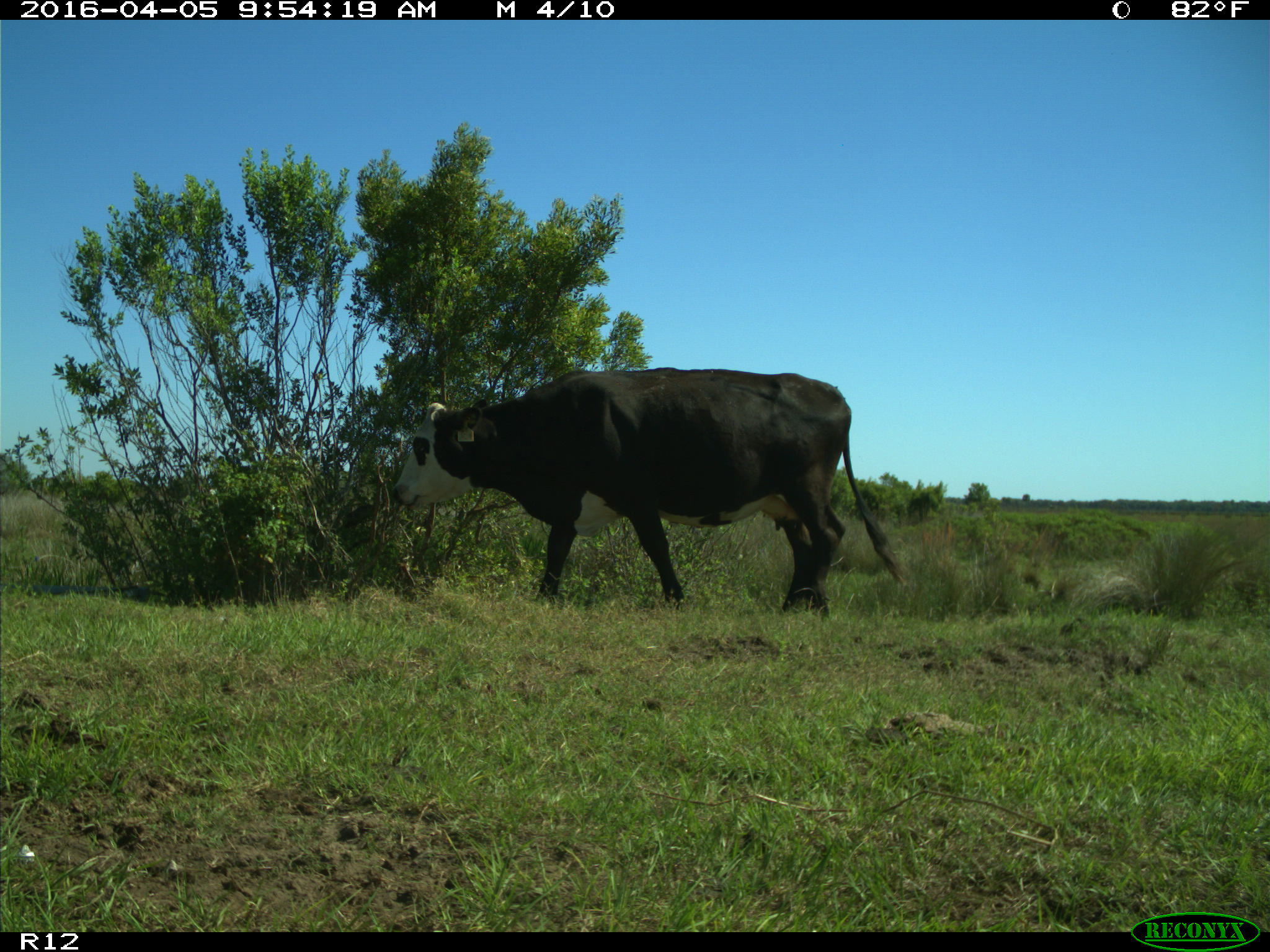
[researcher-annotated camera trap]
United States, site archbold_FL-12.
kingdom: Animalia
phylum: Chordata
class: Mammalia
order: Artiodactyla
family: Bovidae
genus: Bos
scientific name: Bos taurus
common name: domestic cow